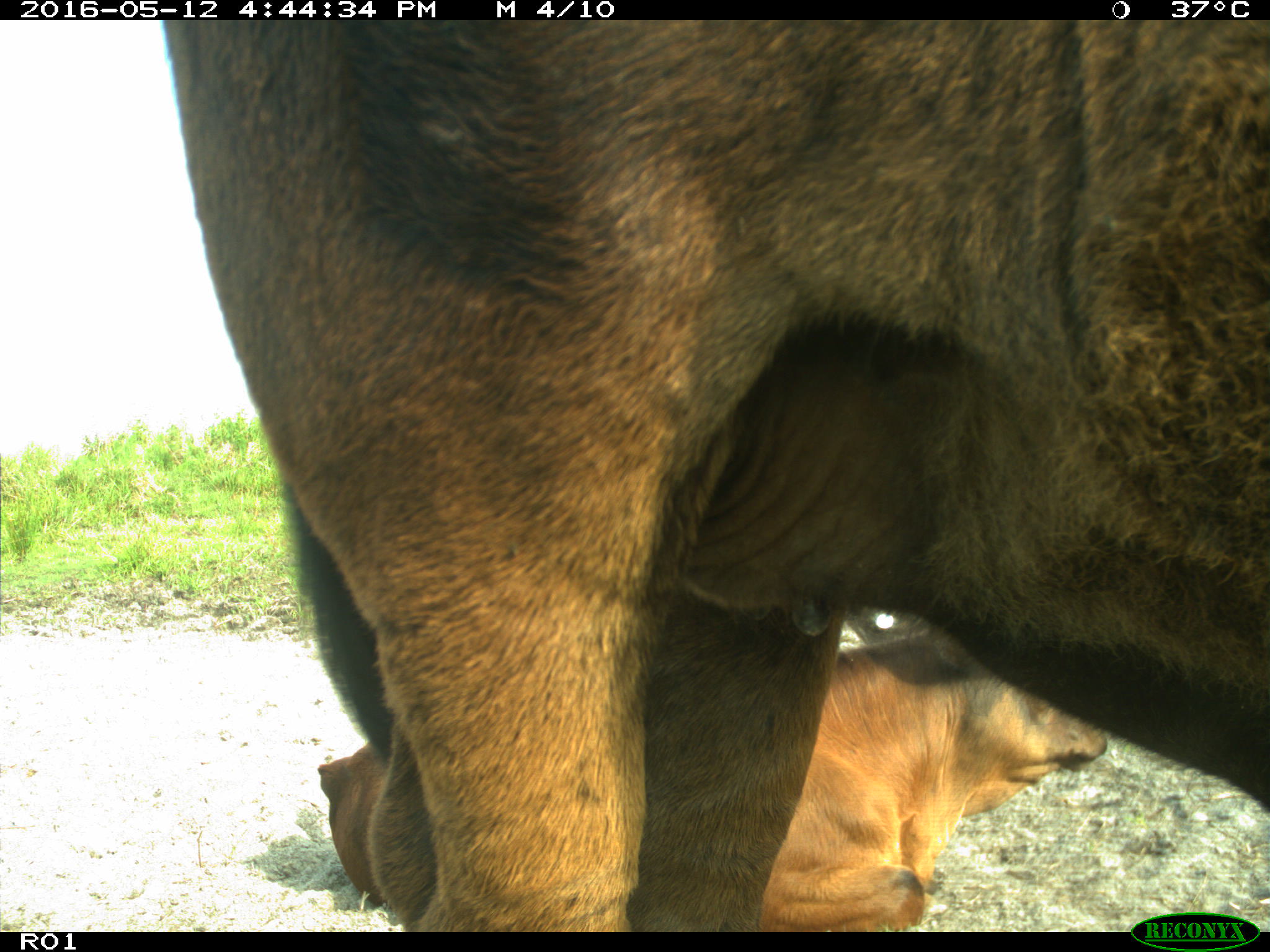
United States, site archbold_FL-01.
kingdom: Animalia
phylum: Chordata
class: Mammalia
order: Artiodactyla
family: Bovidae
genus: Bos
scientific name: Bos taurus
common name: domestic cow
Bos taurus (domestic cow).